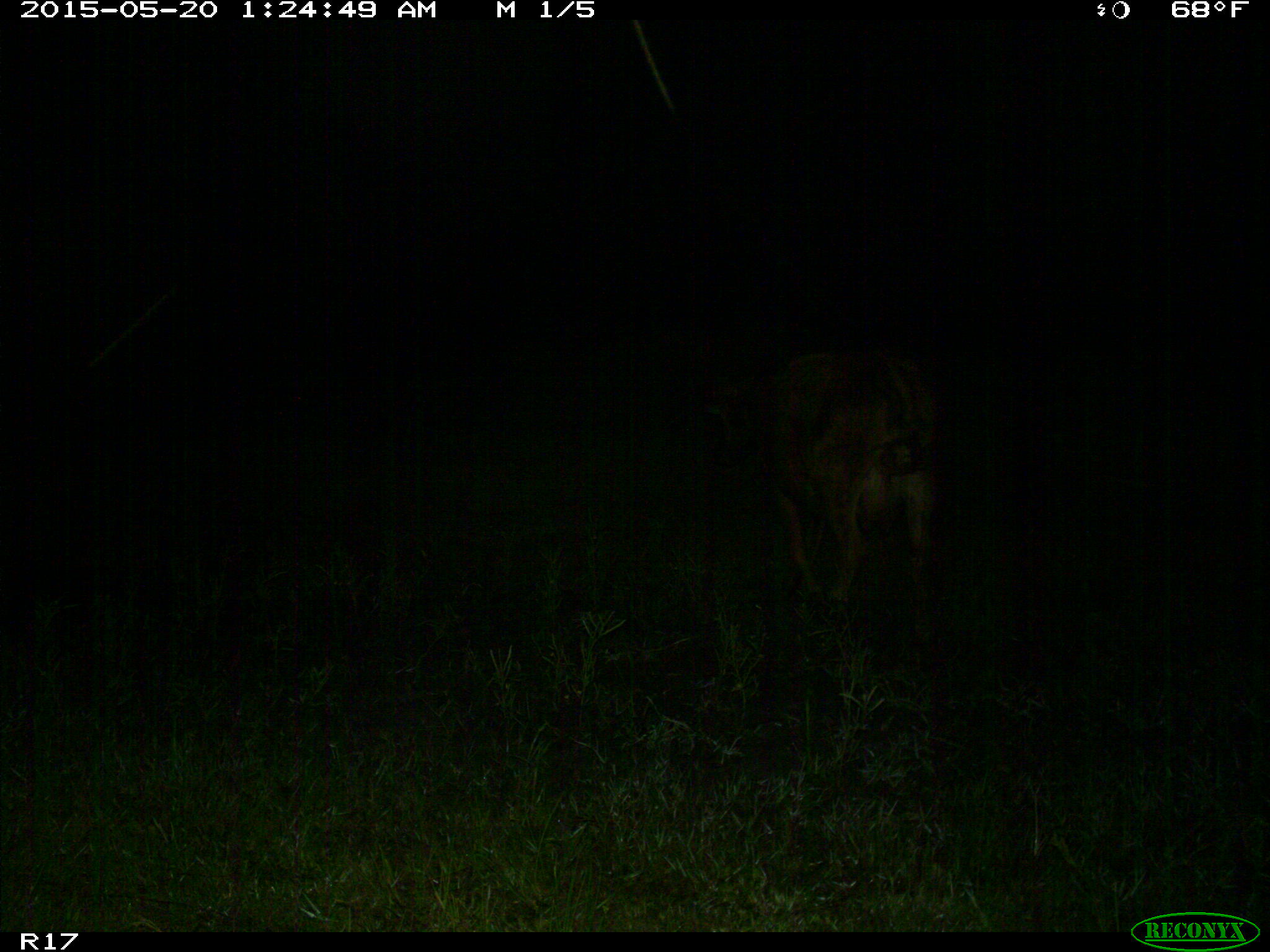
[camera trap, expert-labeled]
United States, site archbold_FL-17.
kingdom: Animalia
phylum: Chordata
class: Mammalia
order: Artiodactyla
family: Bovidae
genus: Bos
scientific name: Bos taurus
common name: domestic cow